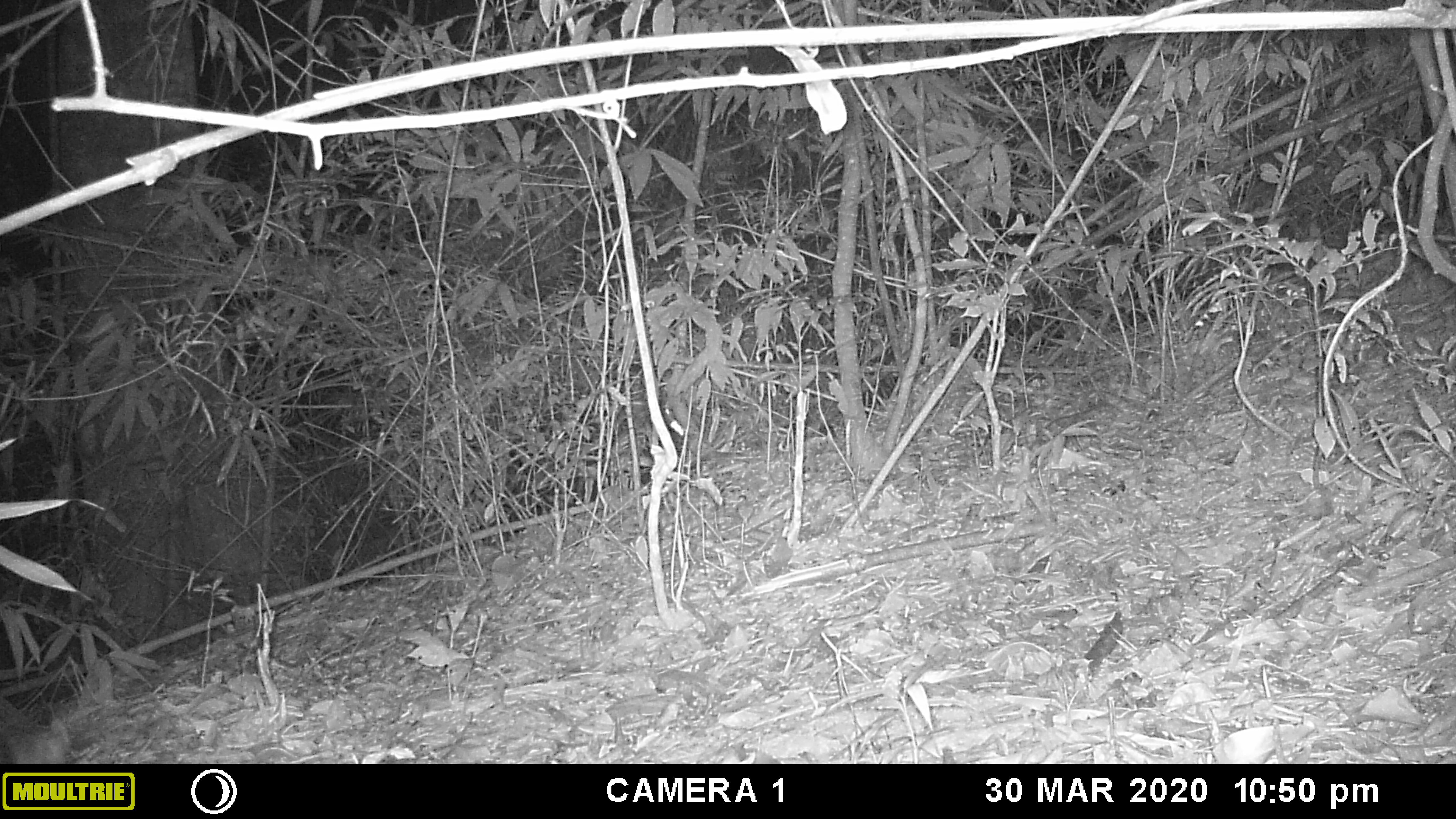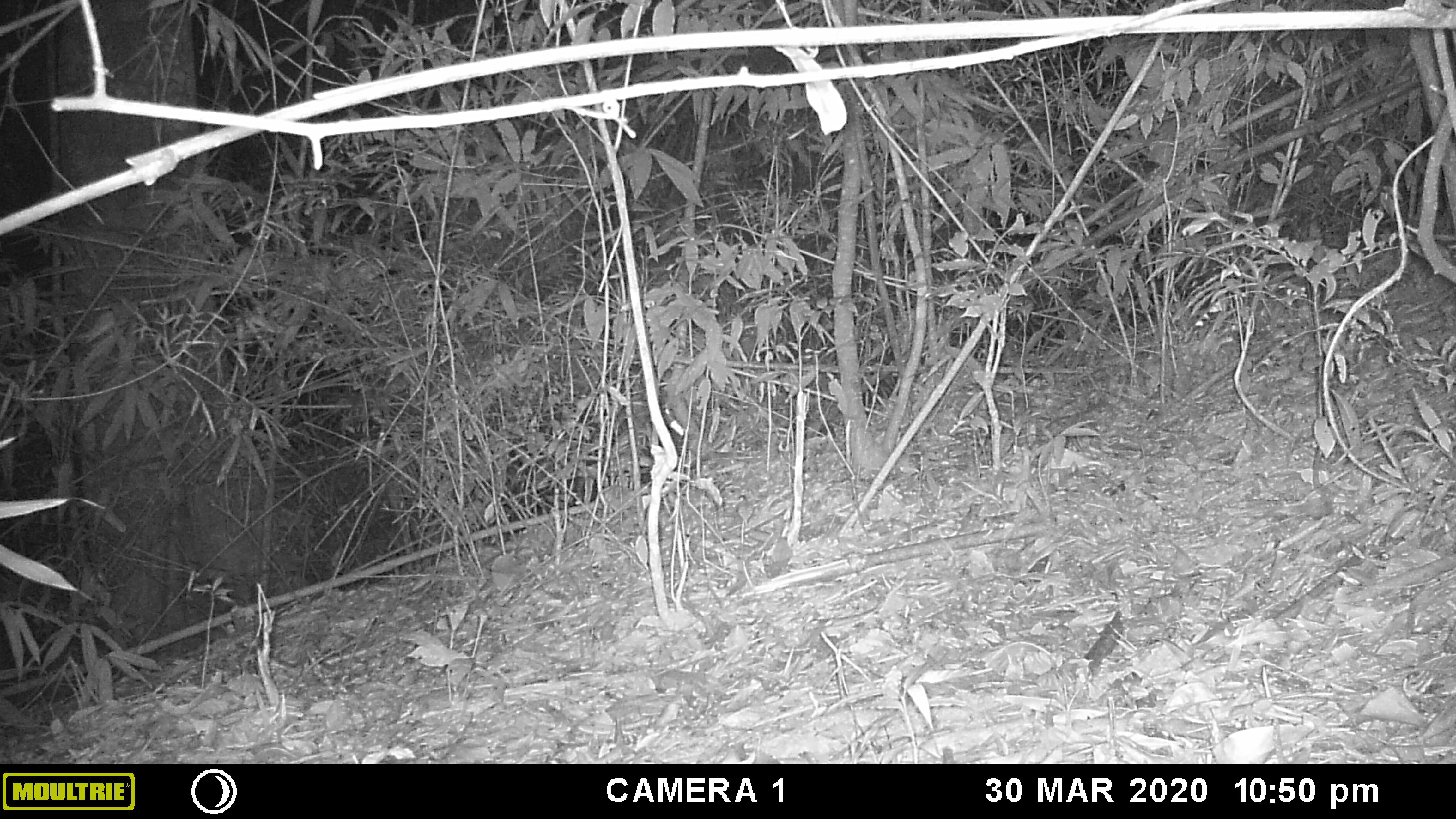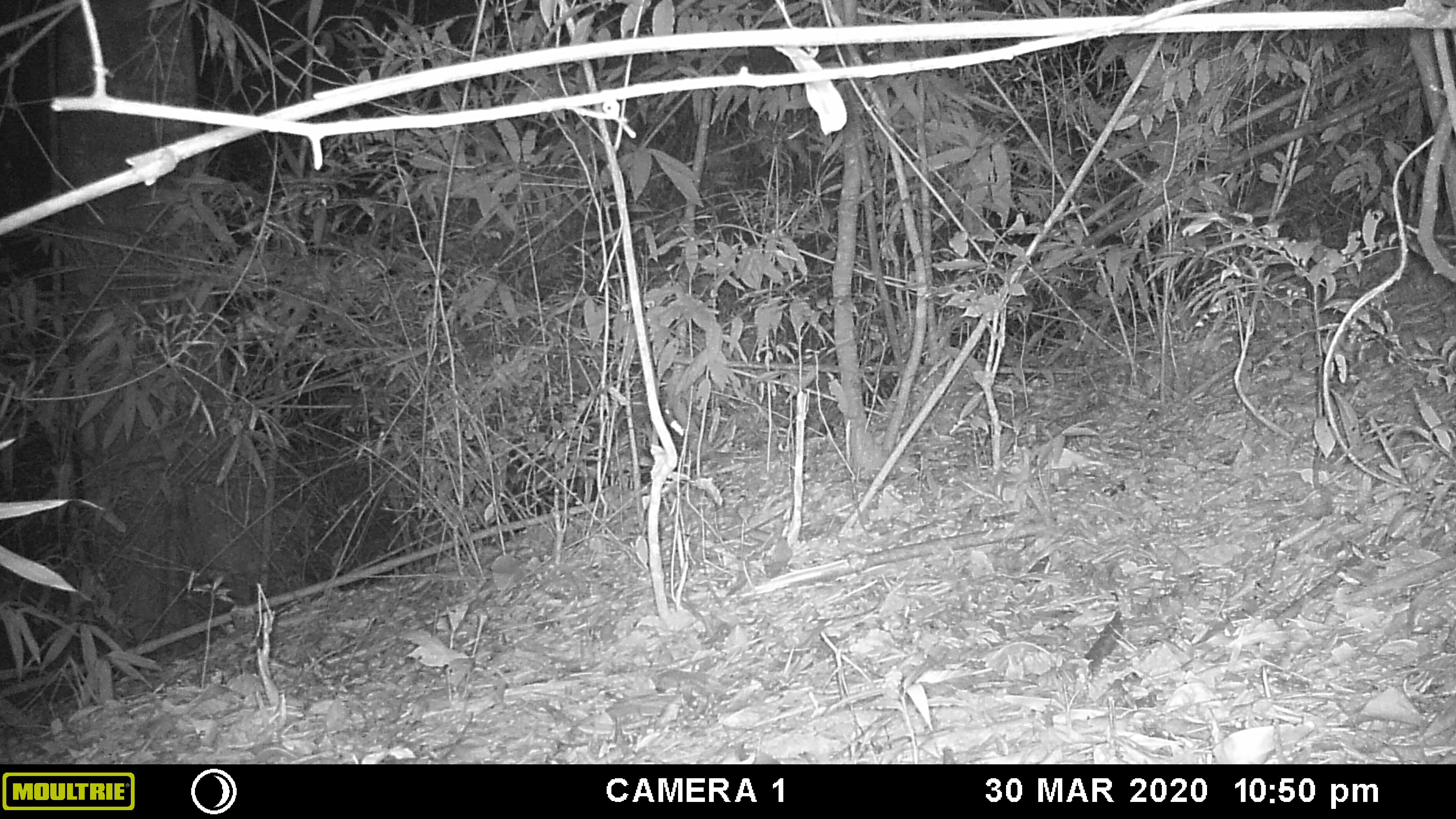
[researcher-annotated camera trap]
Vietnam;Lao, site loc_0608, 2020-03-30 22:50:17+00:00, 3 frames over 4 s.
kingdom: Animalia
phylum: Chordata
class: Mammalia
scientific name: Mammalia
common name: mammal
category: unidentified small mammal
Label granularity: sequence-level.